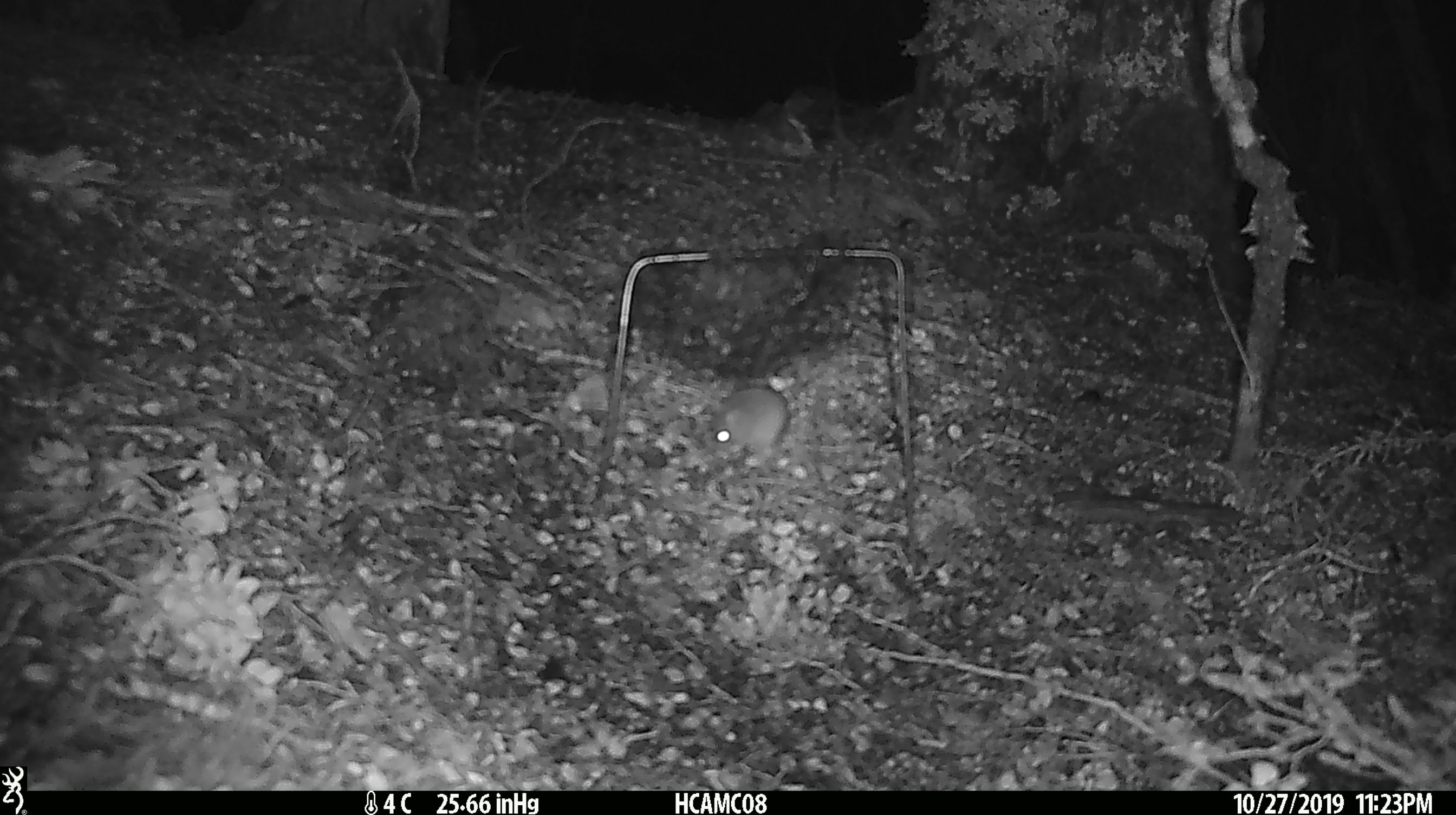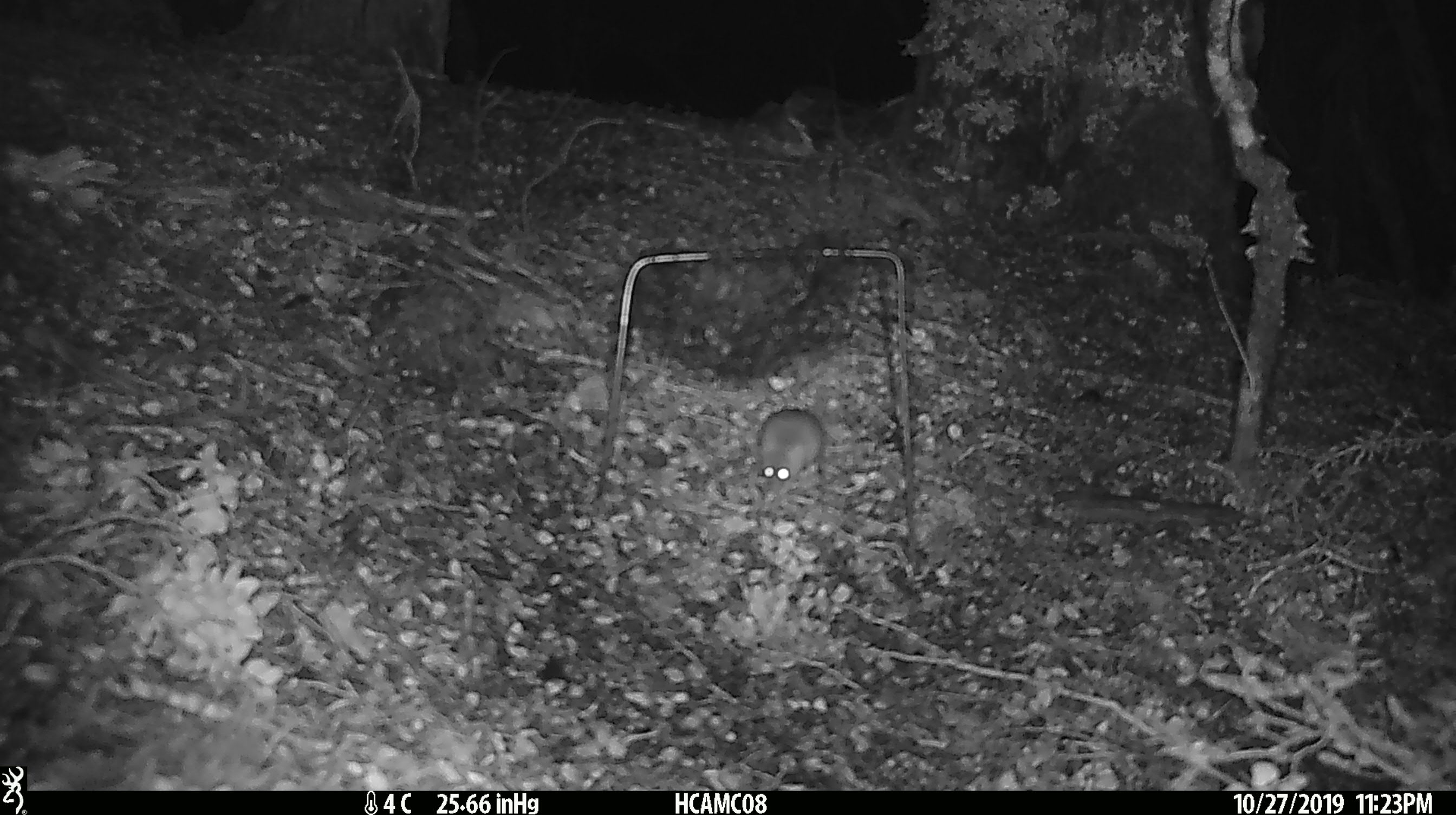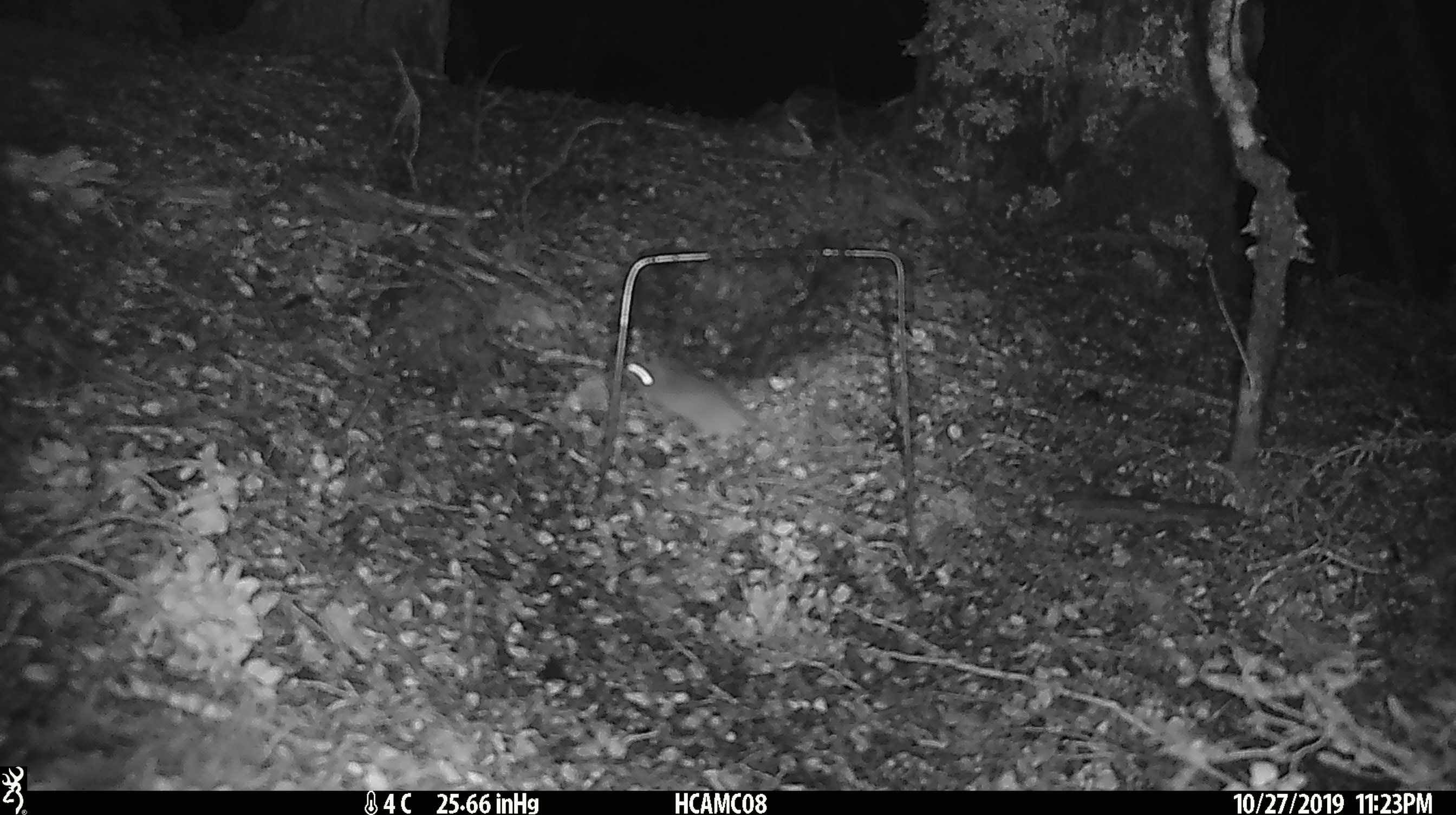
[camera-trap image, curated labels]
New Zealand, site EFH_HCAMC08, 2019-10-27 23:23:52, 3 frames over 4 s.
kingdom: Animalia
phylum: Chordata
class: Mammalia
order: Rodentia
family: Muridae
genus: Mus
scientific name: Mus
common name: mouse